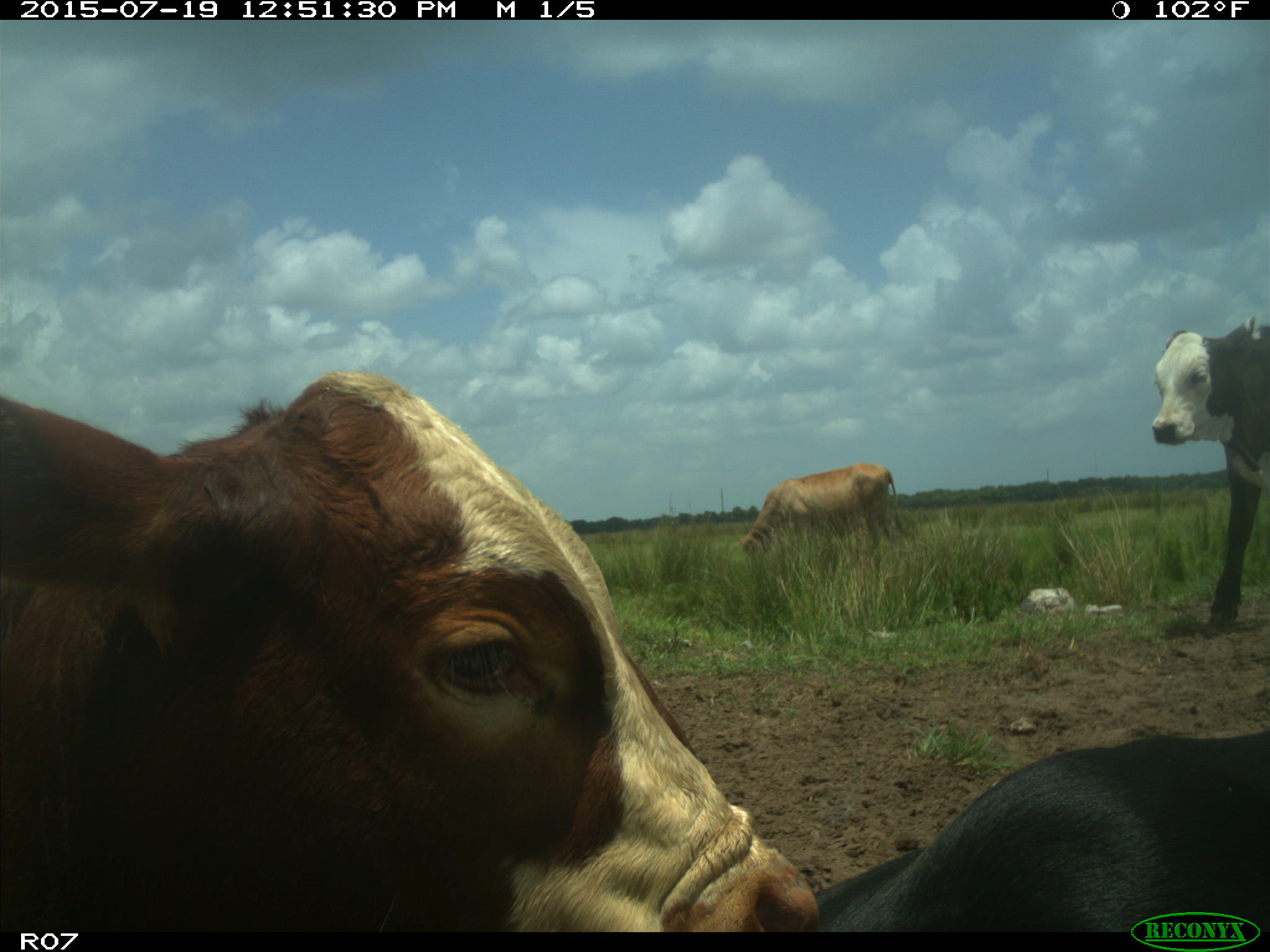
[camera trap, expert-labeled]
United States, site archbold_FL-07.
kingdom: Animalia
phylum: Chordata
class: Mammalia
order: Artiodactyla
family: Bovidae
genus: Bos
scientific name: Bos taurus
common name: domestic cow